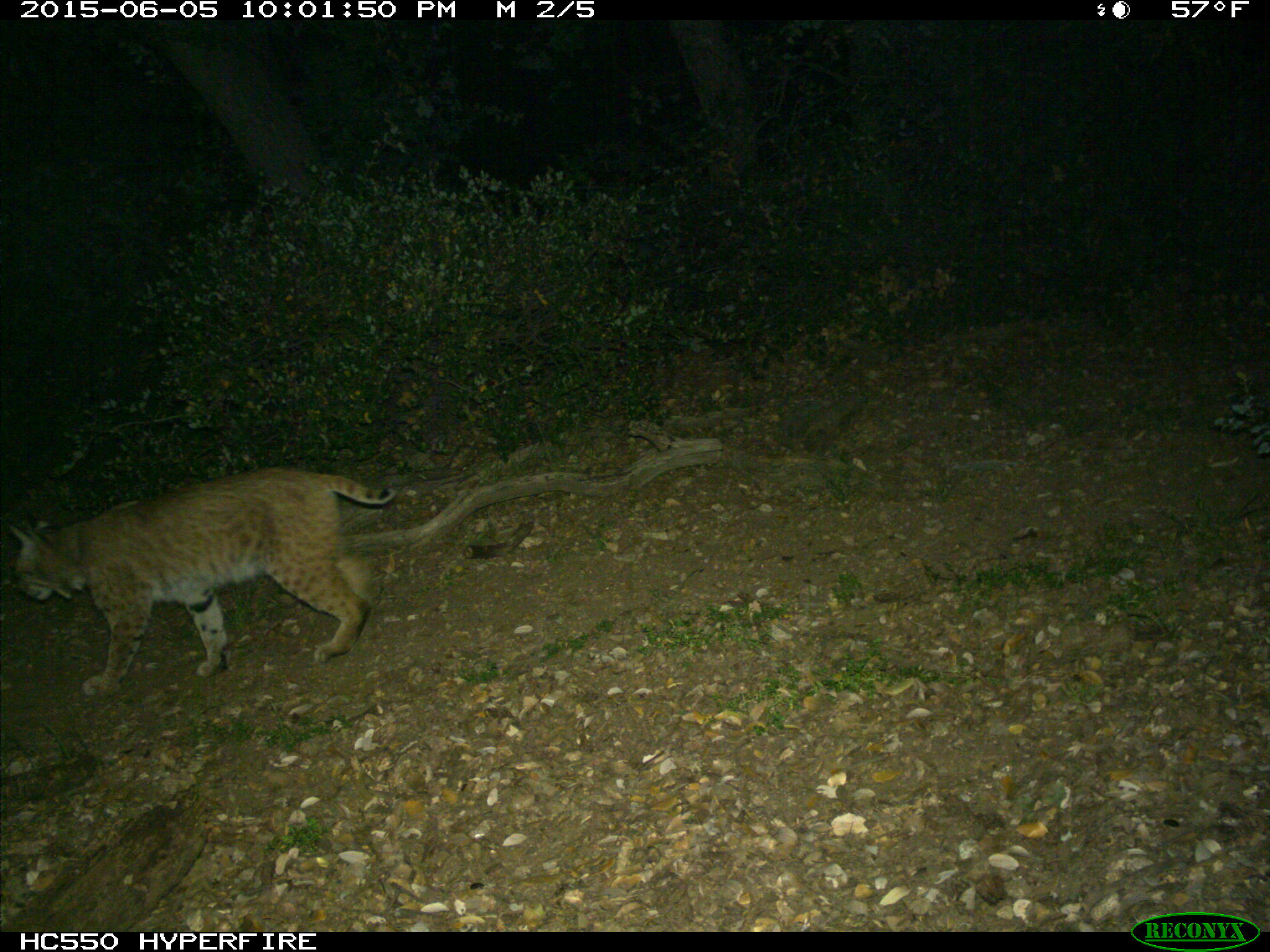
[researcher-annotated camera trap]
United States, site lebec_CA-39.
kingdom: Animalia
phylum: Chordata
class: Mammalia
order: Carnivora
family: Felidae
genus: Lynx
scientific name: Lynx rufus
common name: bobcat